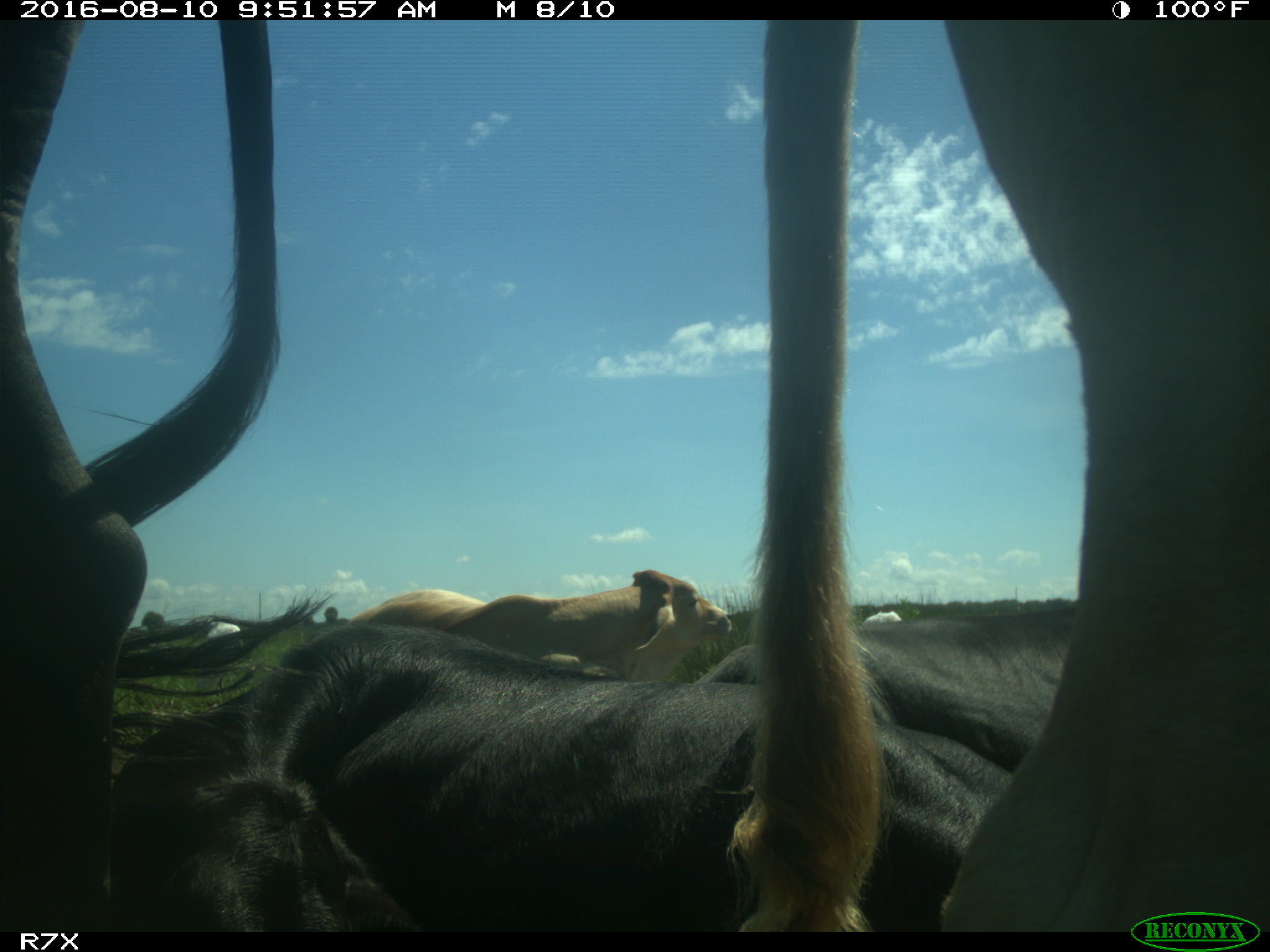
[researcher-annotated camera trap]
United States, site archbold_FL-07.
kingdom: Animalia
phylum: Chordata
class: Mammalia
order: Artiodactyla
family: Bovidae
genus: Bos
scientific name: Bos taurus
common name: domestic cow